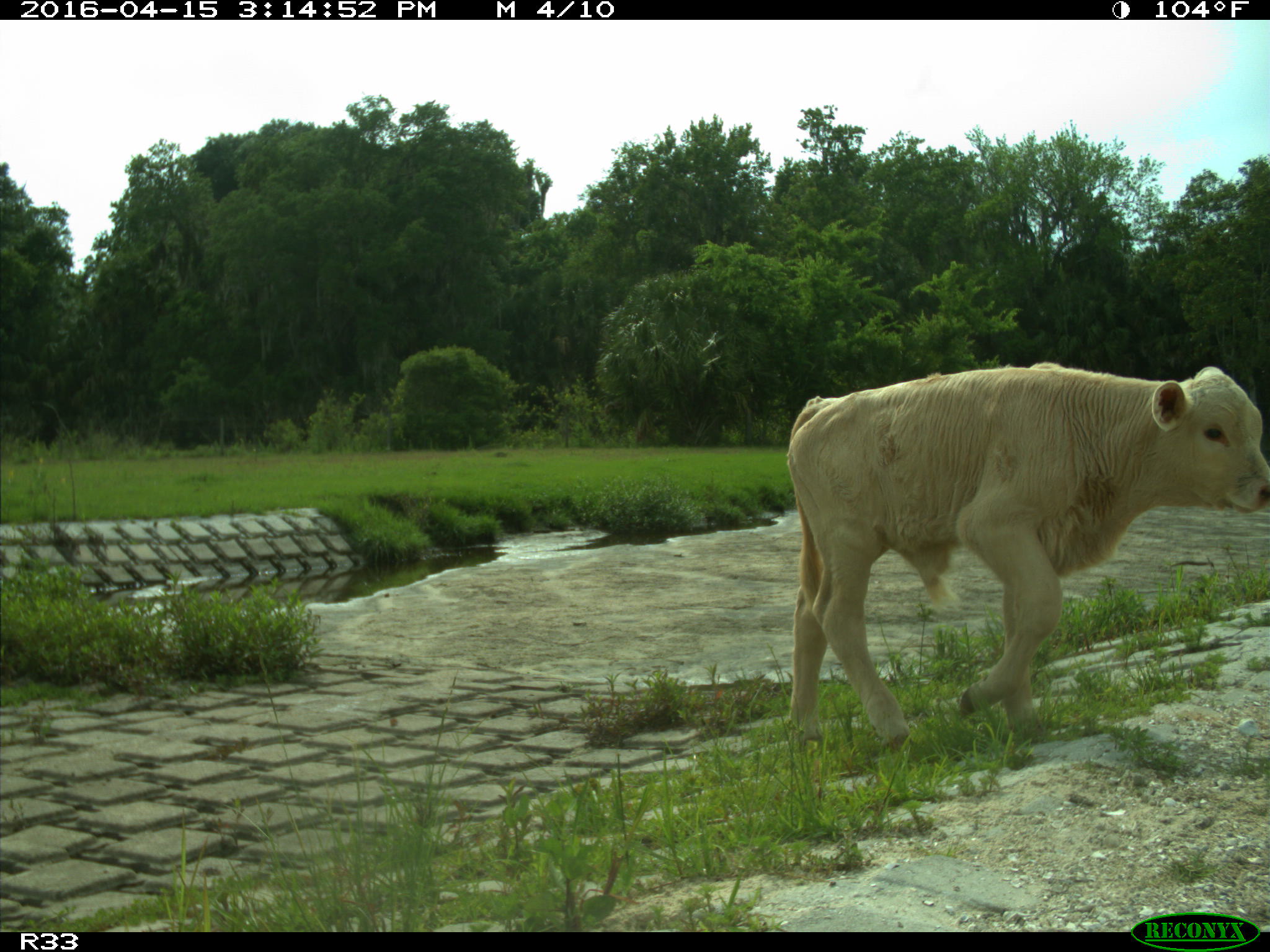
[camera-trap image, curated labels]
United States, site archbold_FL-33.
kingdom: Animalia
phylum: Chordata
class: Mammalia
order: Artiodactyla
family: Bovidae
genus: Bos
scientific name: Bos taurus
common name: domestic cow